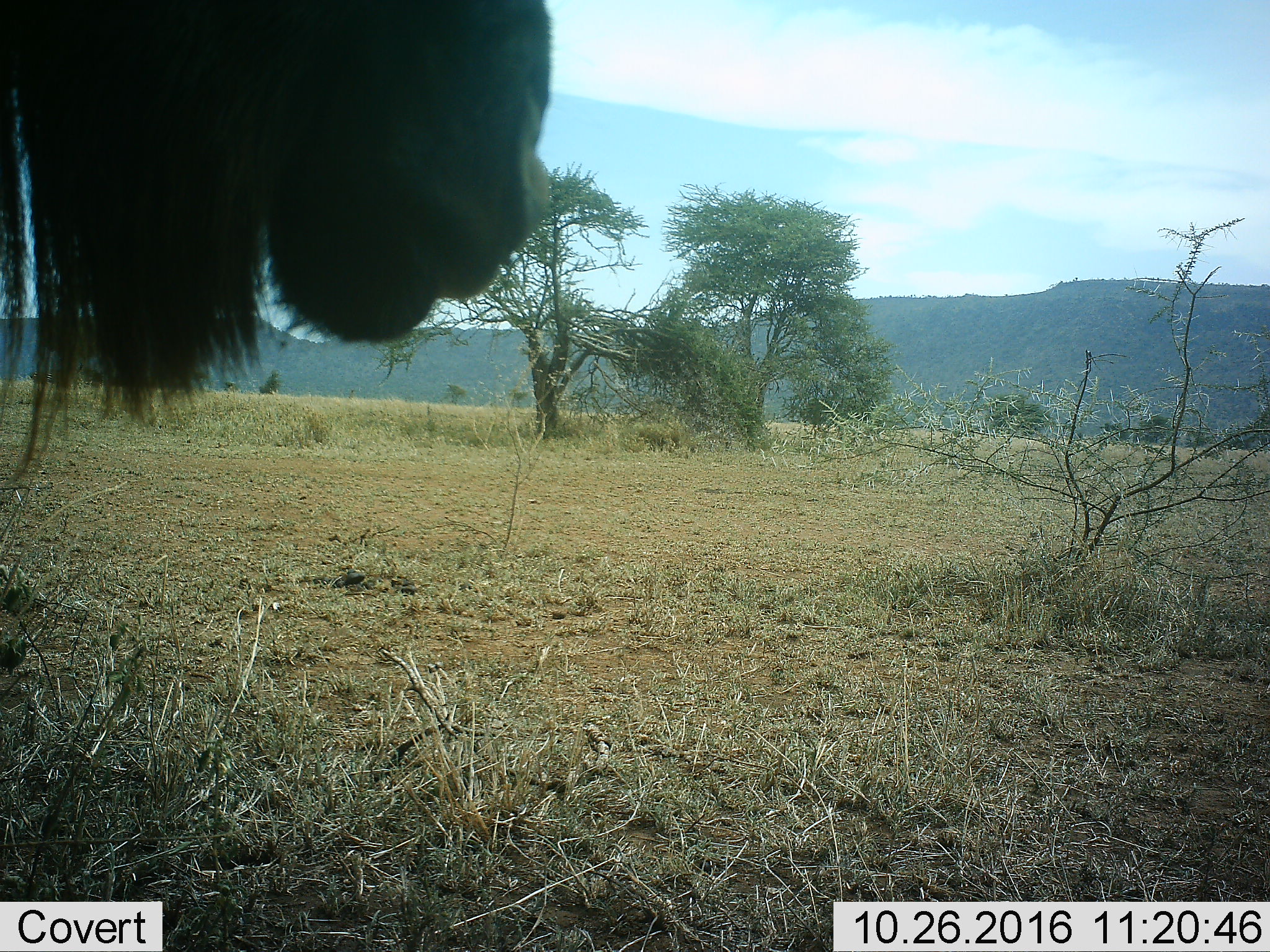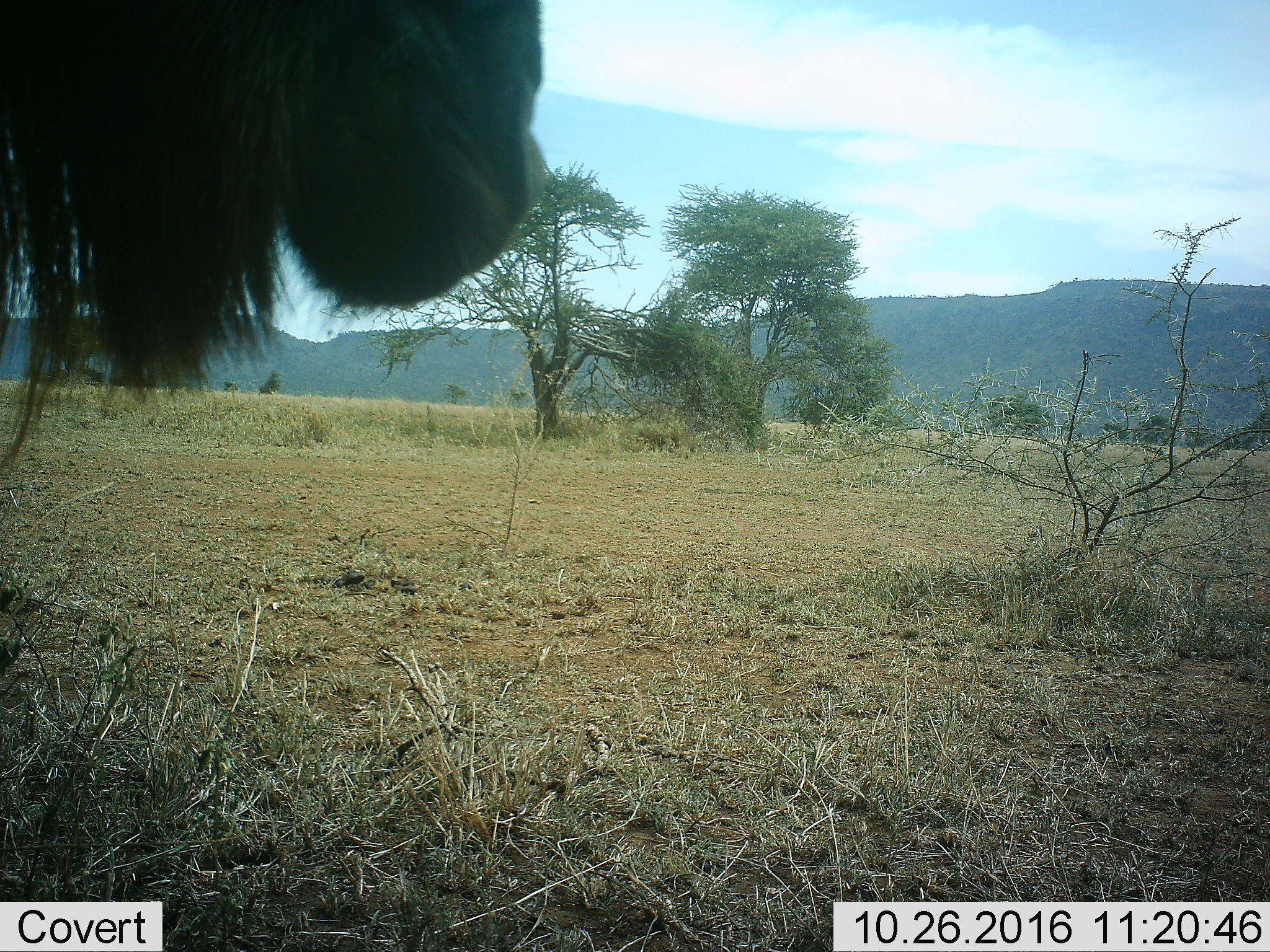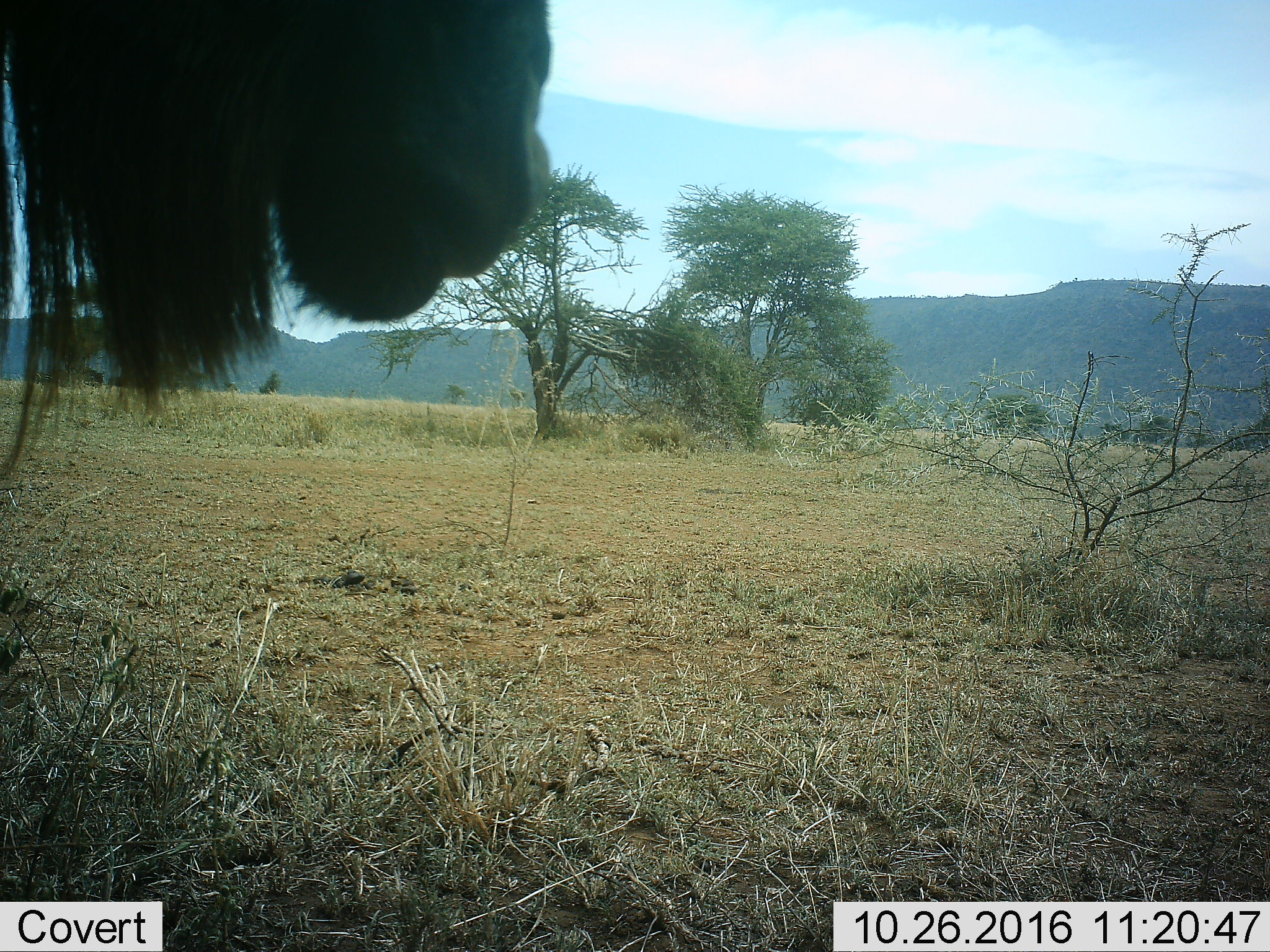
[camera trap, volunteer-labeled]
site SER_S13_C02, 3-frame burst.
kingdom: Animalia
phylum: Chordata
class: Mammalia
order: Artiodactyla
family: Bovidae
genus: Connochaetes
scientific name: Connochaetes taurinus taurinus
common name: blue wildebeest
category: wildebeestblue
Wildebeestblue (blue wildebeest) (Connochaetes taurinus taurinus), count 1. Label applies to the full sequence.